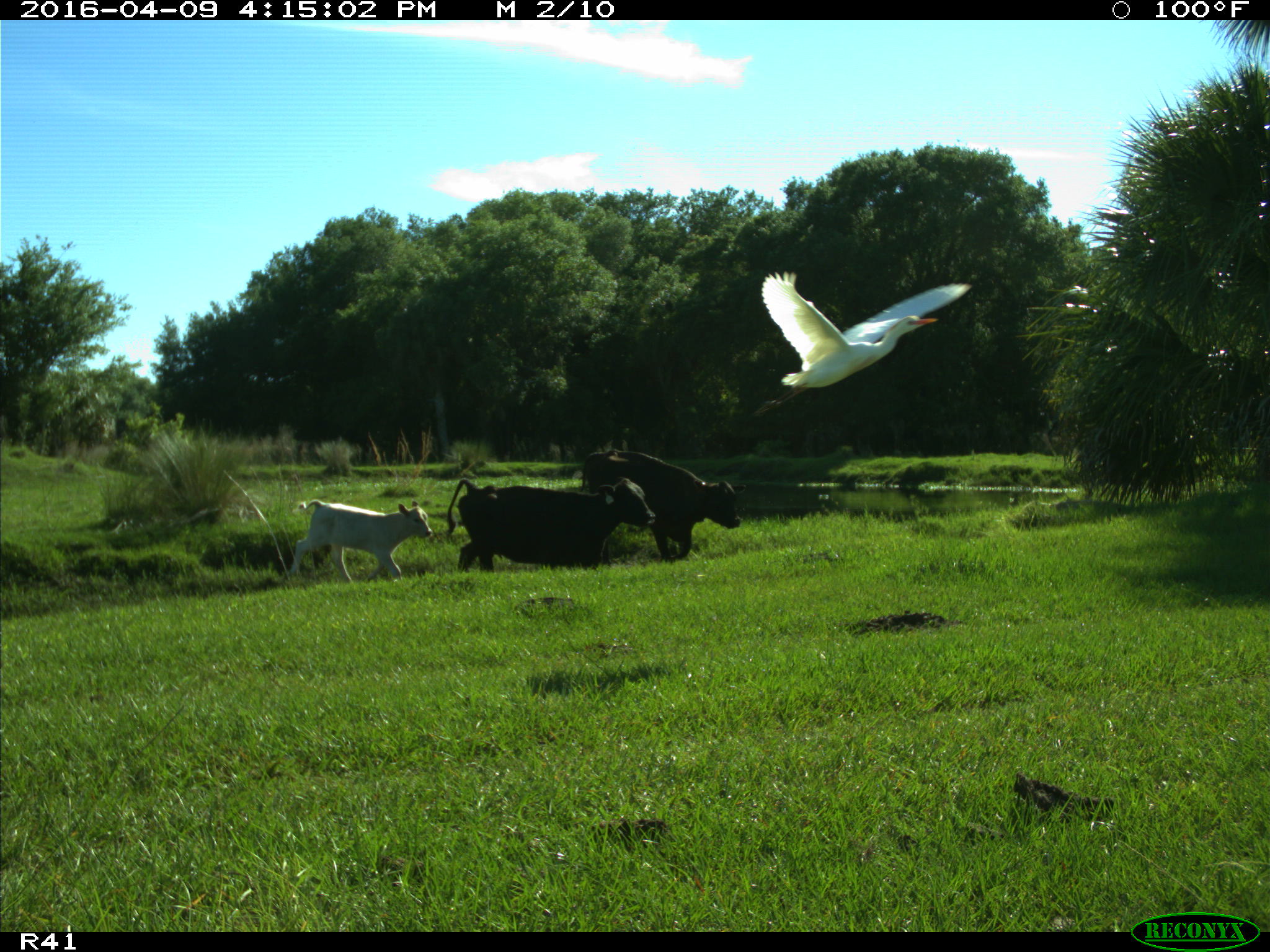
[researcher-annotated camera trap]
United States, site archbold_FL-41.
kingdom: Animalia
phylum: Chordata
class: Mammalia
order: Artiodactyla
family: Bovidae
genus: Bos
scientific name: Bos taurus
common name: domestic cow